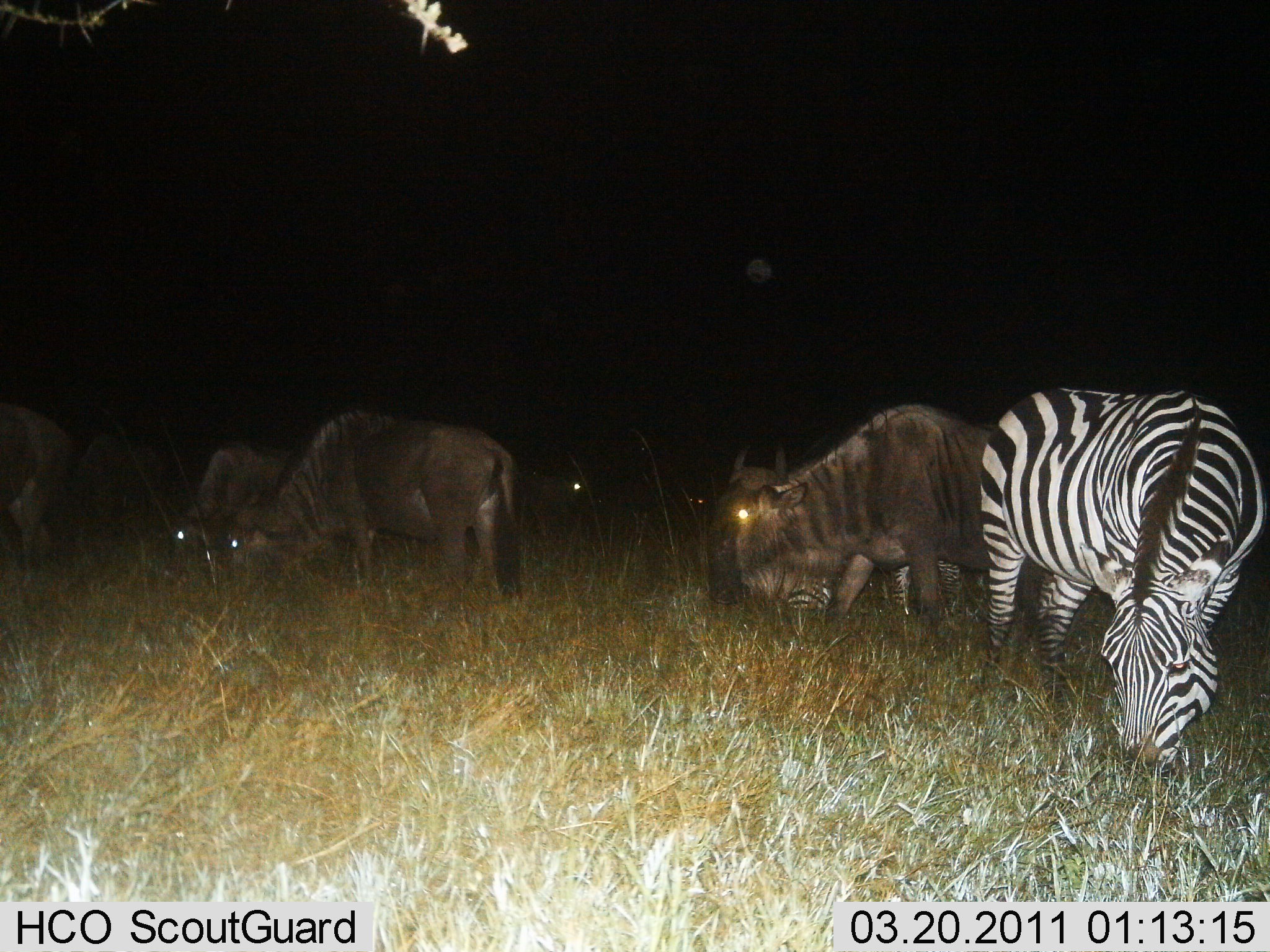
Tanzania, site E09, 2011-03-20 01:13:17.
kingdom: Animalia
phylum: Chordata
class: Mammalia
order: Artiodactyla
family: Bovidae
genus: Connochaetes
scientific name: Connochaetes taurinus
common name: blue wildebeest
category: wildebeest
Wildebeest (blue wildebeest) (Connochaetes taurinus), count 6. Behavior (volunteer vote fractions): standing 29%, resting 0%, moving 14%, interacting 0%. Young present (vote fraction): 0%. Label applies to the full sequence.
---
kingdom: Animalia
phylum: Chordata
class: Mammalia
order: Perissodactyla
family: Equidae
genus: Equus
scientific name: Equus quagga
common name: plains zebra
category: zebra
Zebra (plains zebra) (Equus quagga), count 2. Behavior (volunteer vote fractions): standing 23%, resting 0%, moving 0%, interacting 0%. Young present (vote fraction): 0%. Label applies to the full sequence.